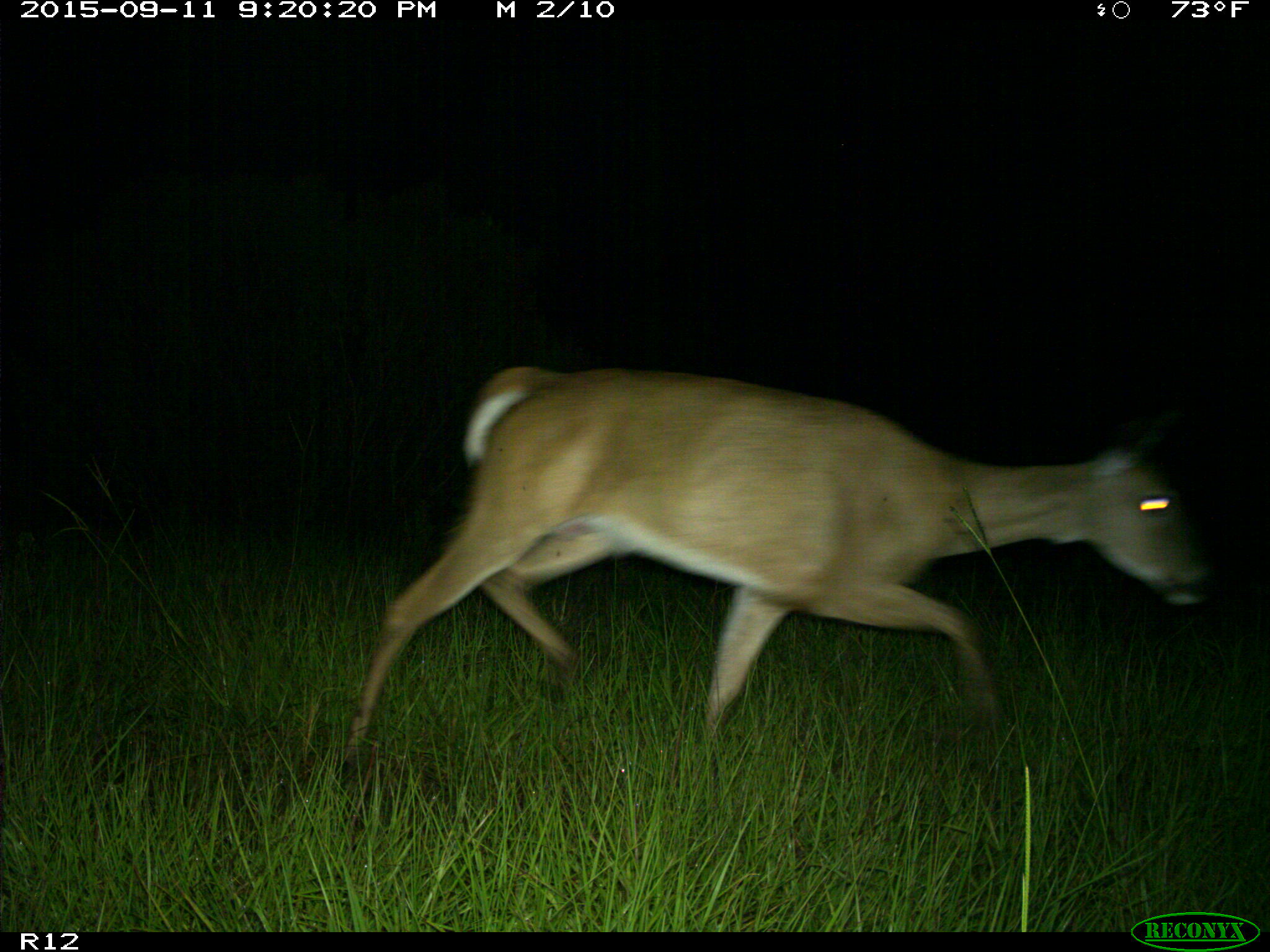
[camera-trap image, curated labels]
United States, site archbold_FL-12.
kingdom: Animalia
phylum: Chordata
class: Mammalia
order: Artiodactyla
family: Cervidae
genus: Odocoileus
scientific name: Odocoileus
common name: deer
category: unidentified deer